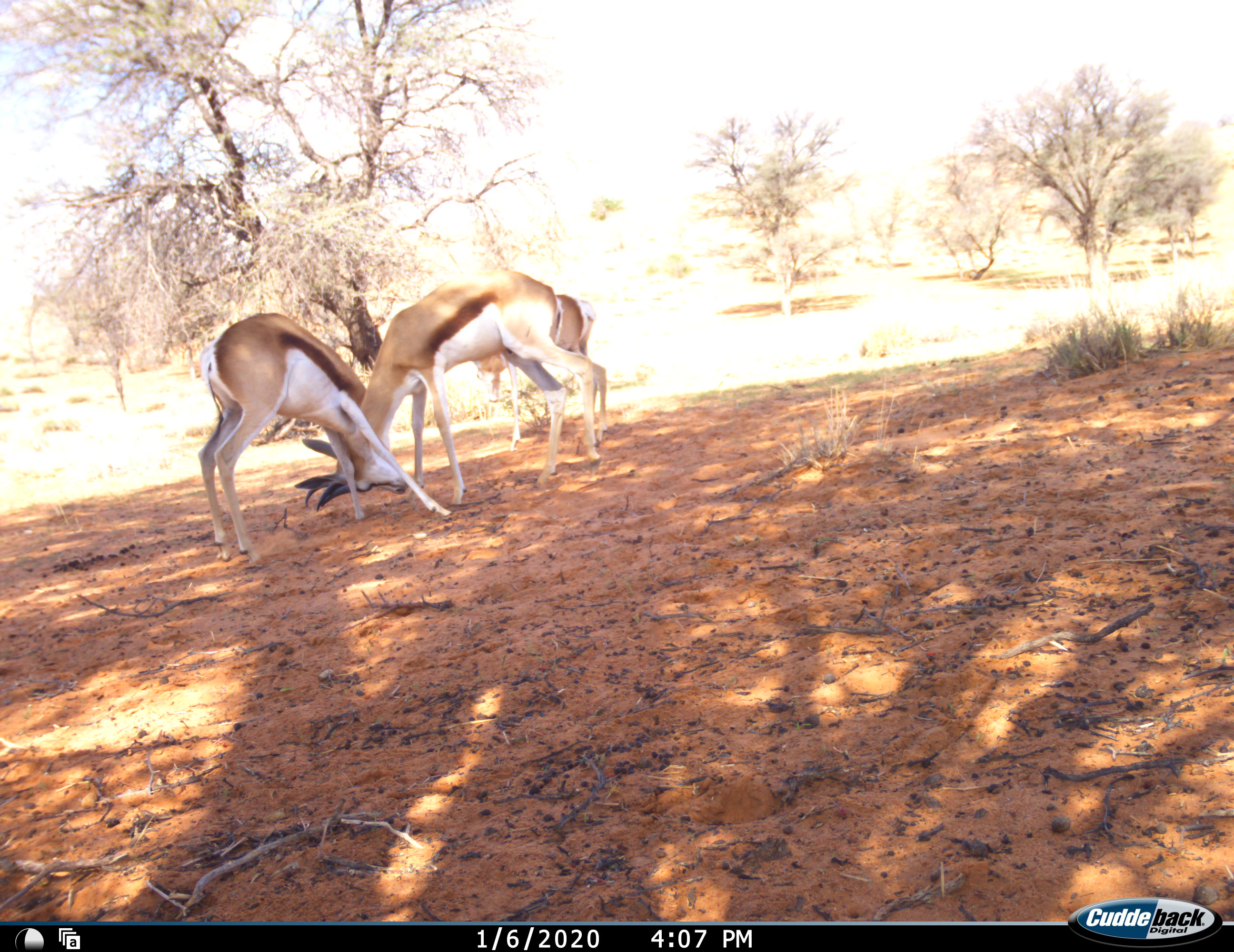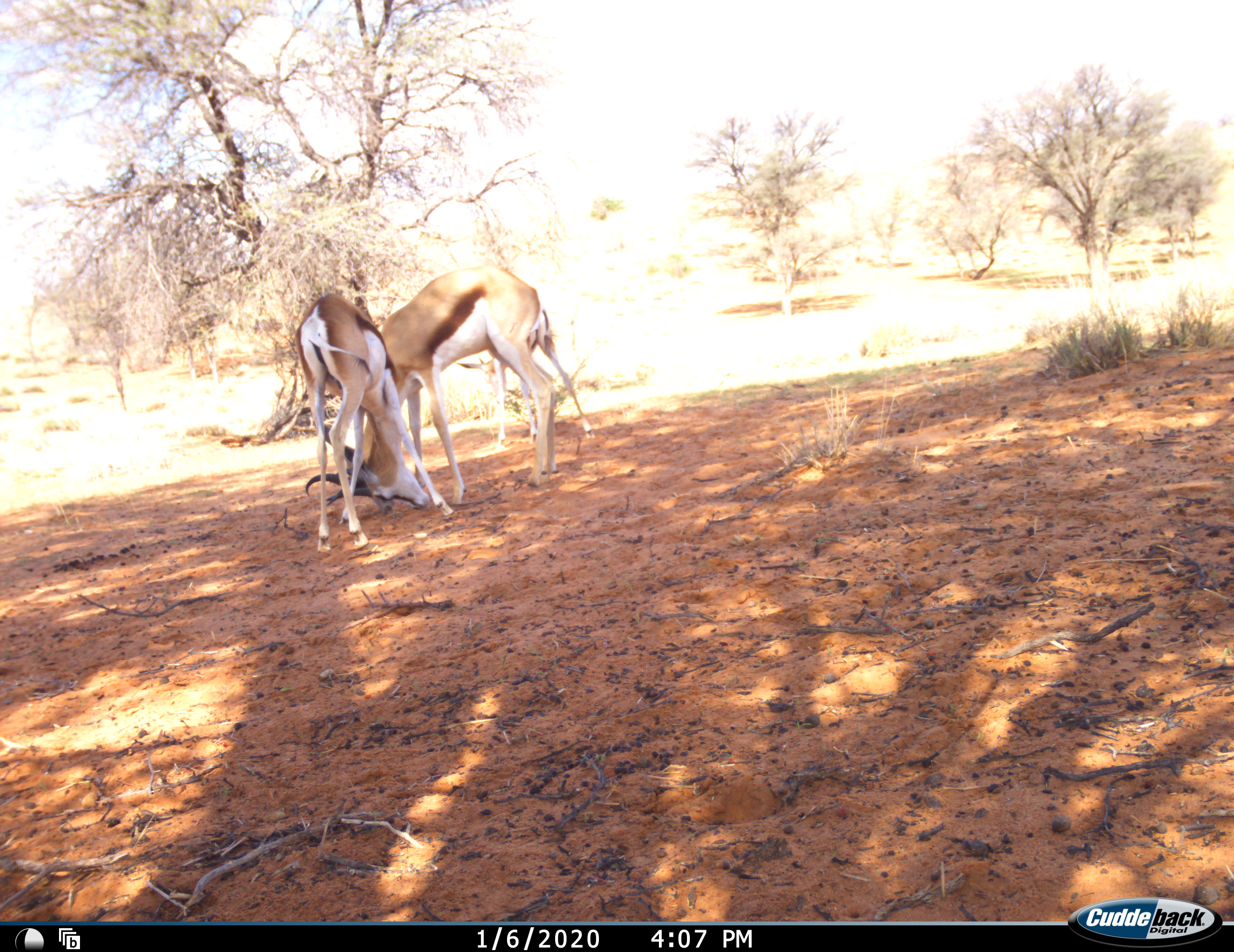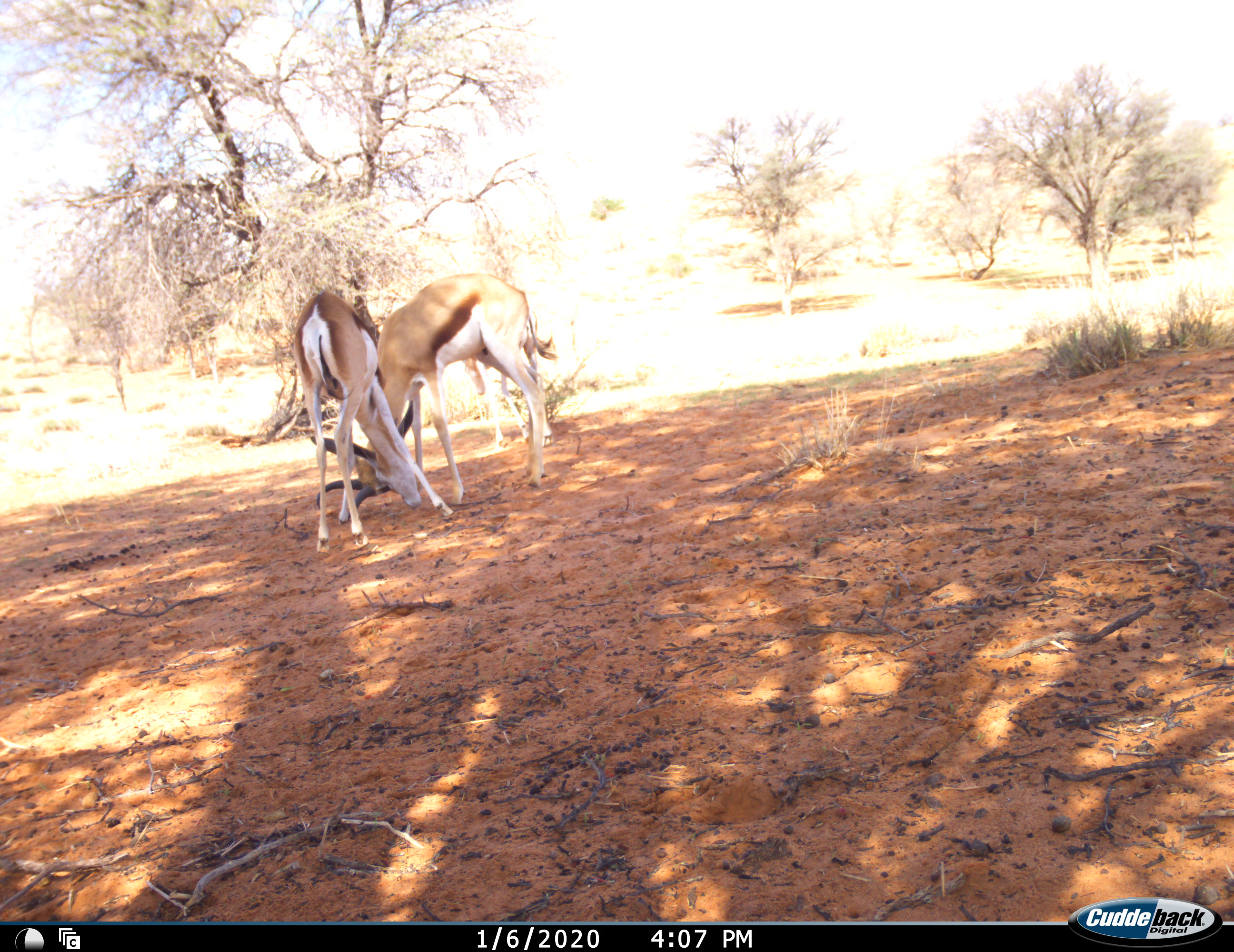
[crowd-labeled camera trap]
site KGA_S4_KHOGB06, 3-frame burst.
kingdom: Animalia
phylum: Chordata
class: Mammalia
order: Artiodactyla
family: Bovidae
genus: Antidorcas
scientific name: Antidorcas marsupialis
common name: springbok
Springbok (Antidorcas marsupialis), count 3. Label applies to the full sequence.